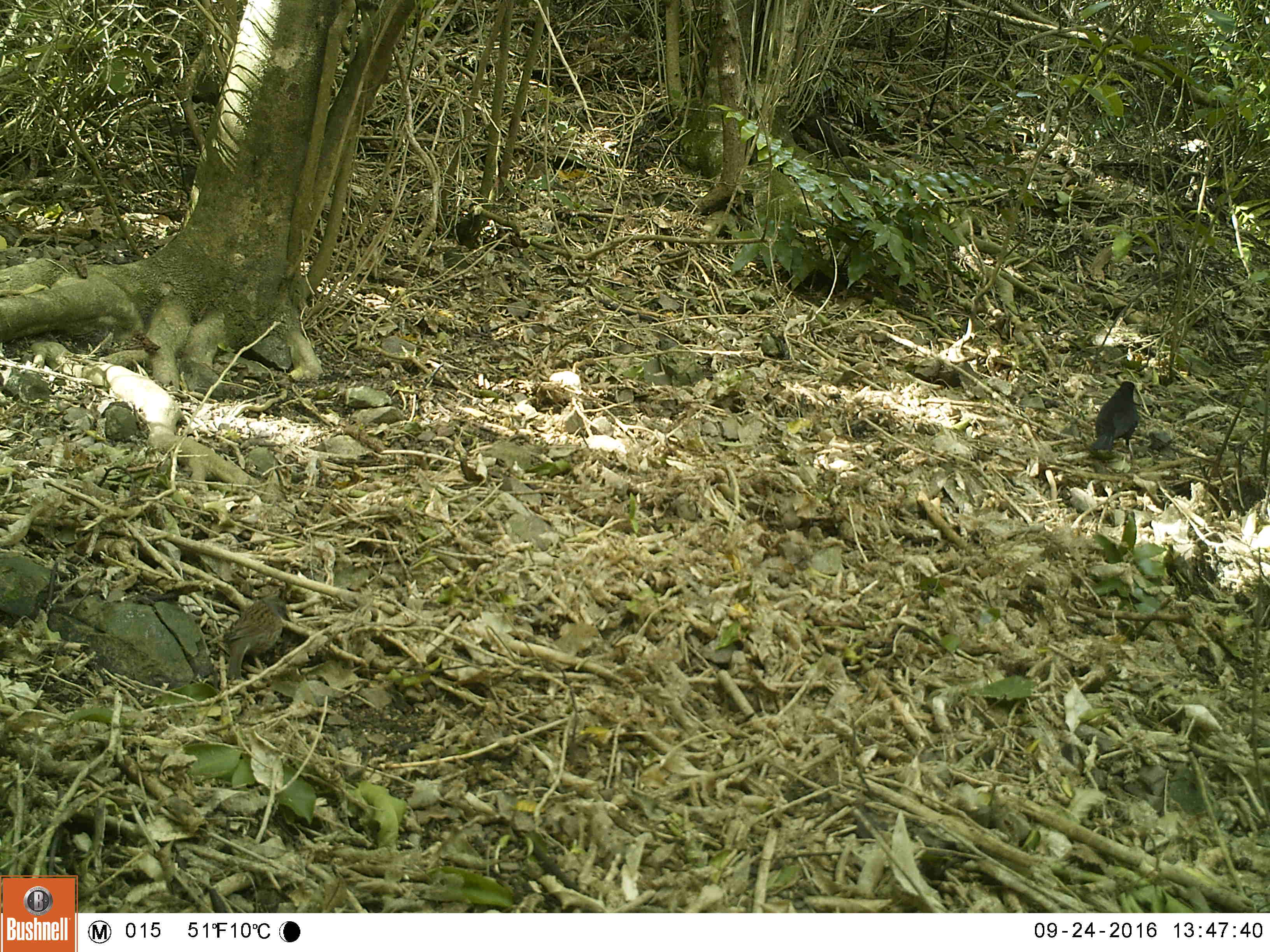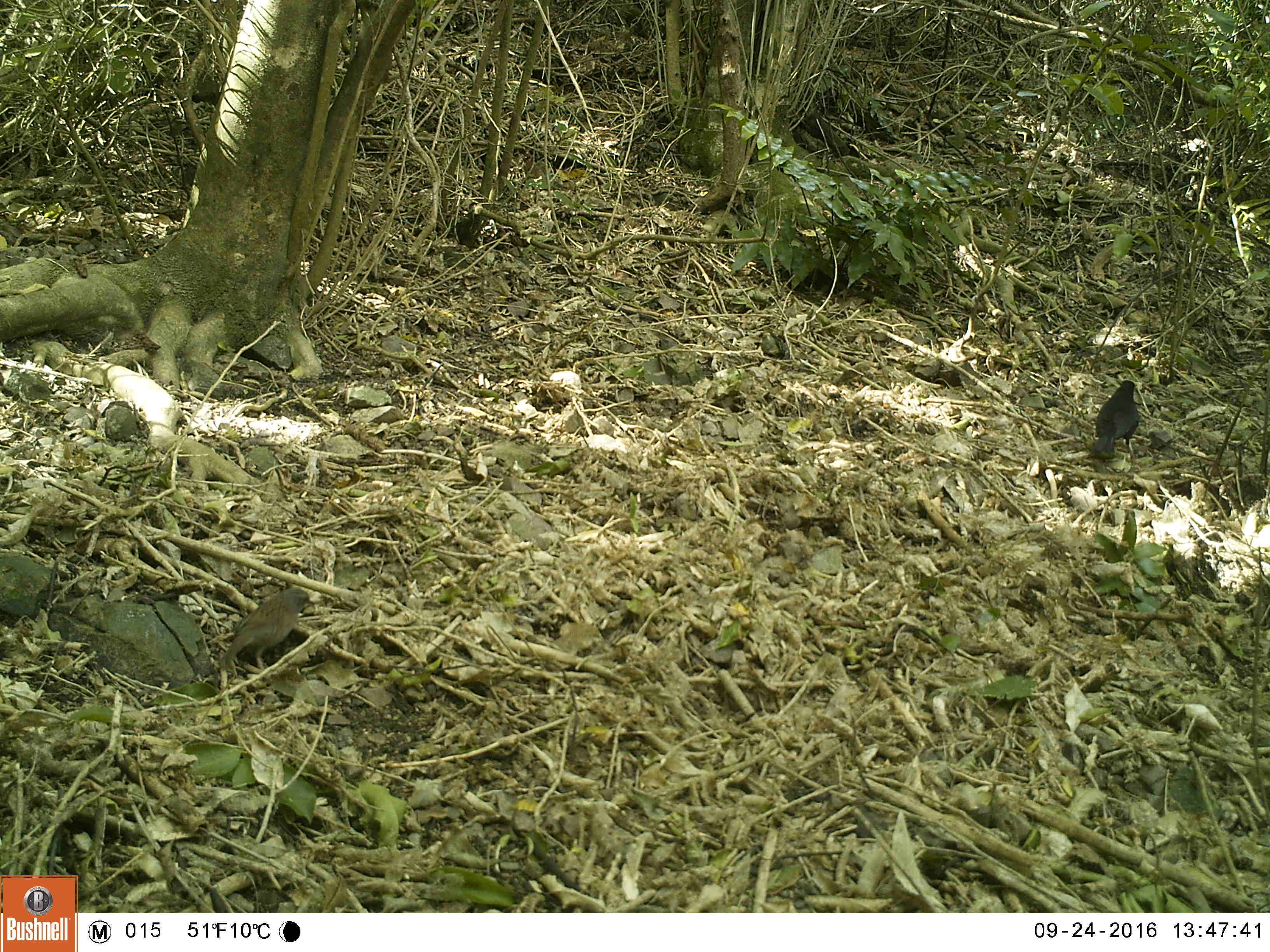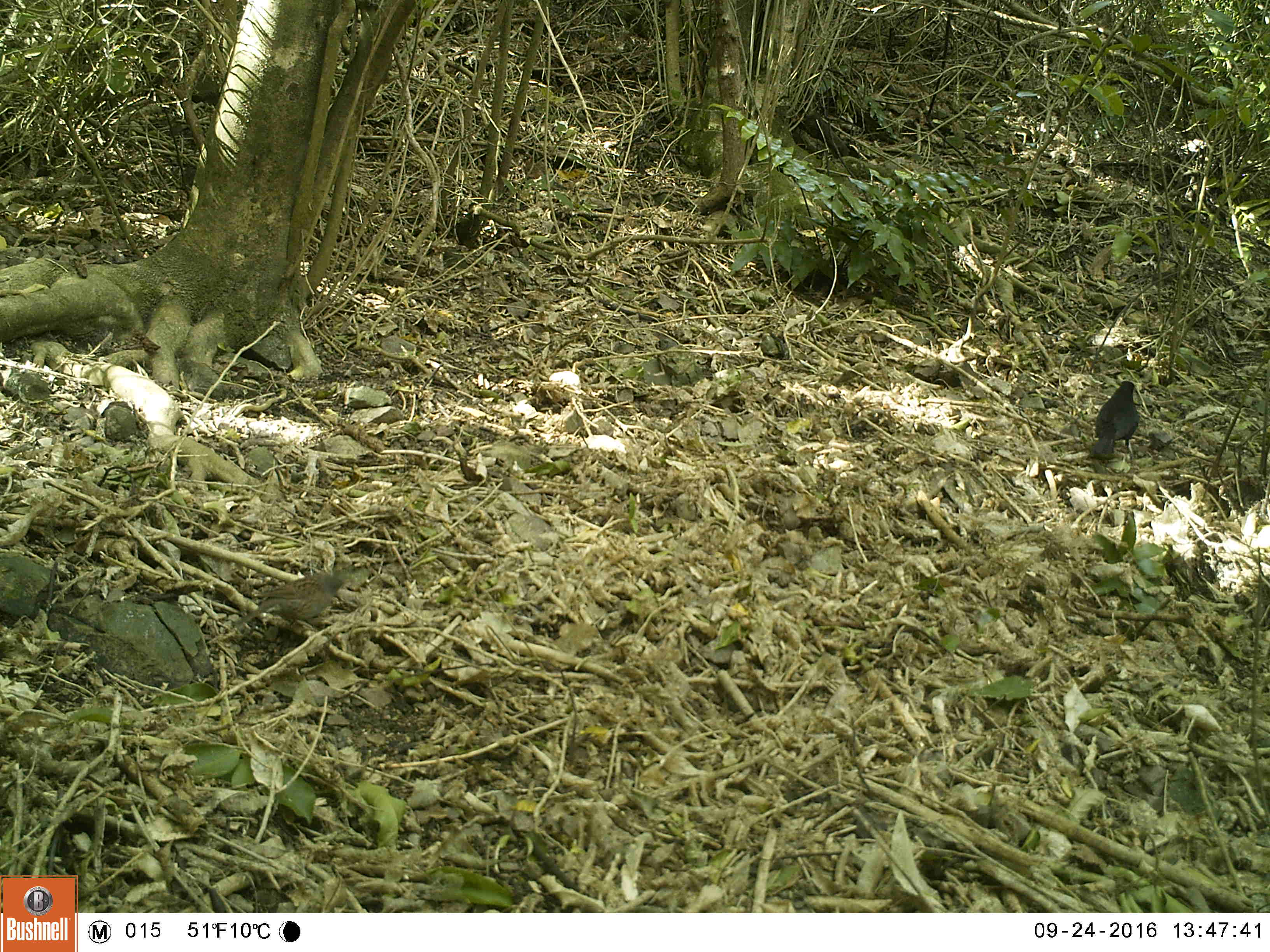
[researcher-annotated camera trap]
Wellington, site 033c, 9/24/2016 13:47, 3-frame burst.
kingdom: Animalia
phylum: Chordata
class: Aves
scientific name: Aves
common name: bird